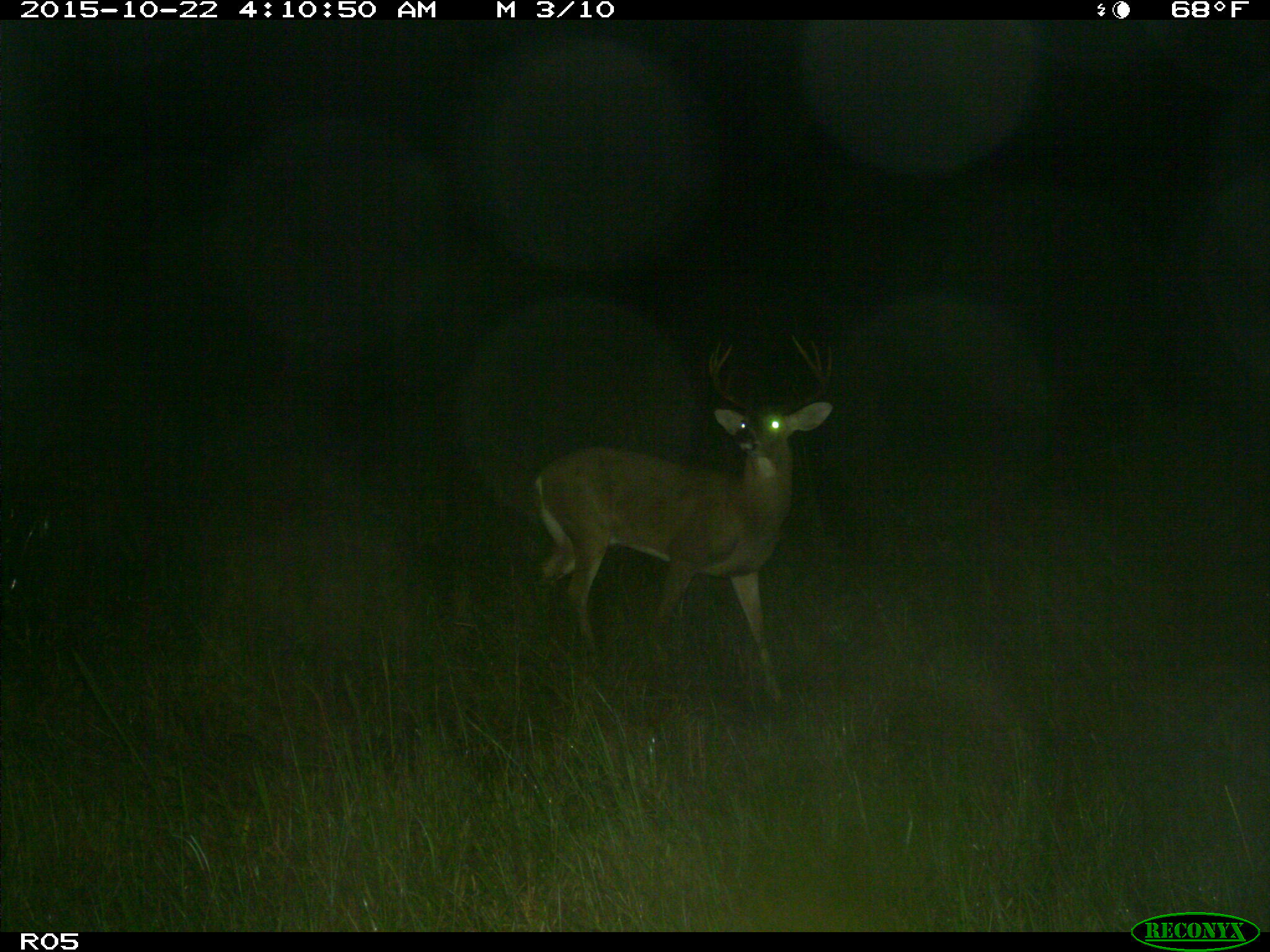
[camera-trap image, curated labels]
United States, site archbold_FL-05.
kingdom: Animalia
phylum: Chordata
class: Mammalia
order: Artiodactyla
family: Cervidae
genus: Odocoileus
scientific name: Odocoileus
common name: deer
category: unidentified deer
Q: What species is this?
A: Unidentified deer (deer) (Odocoileus).